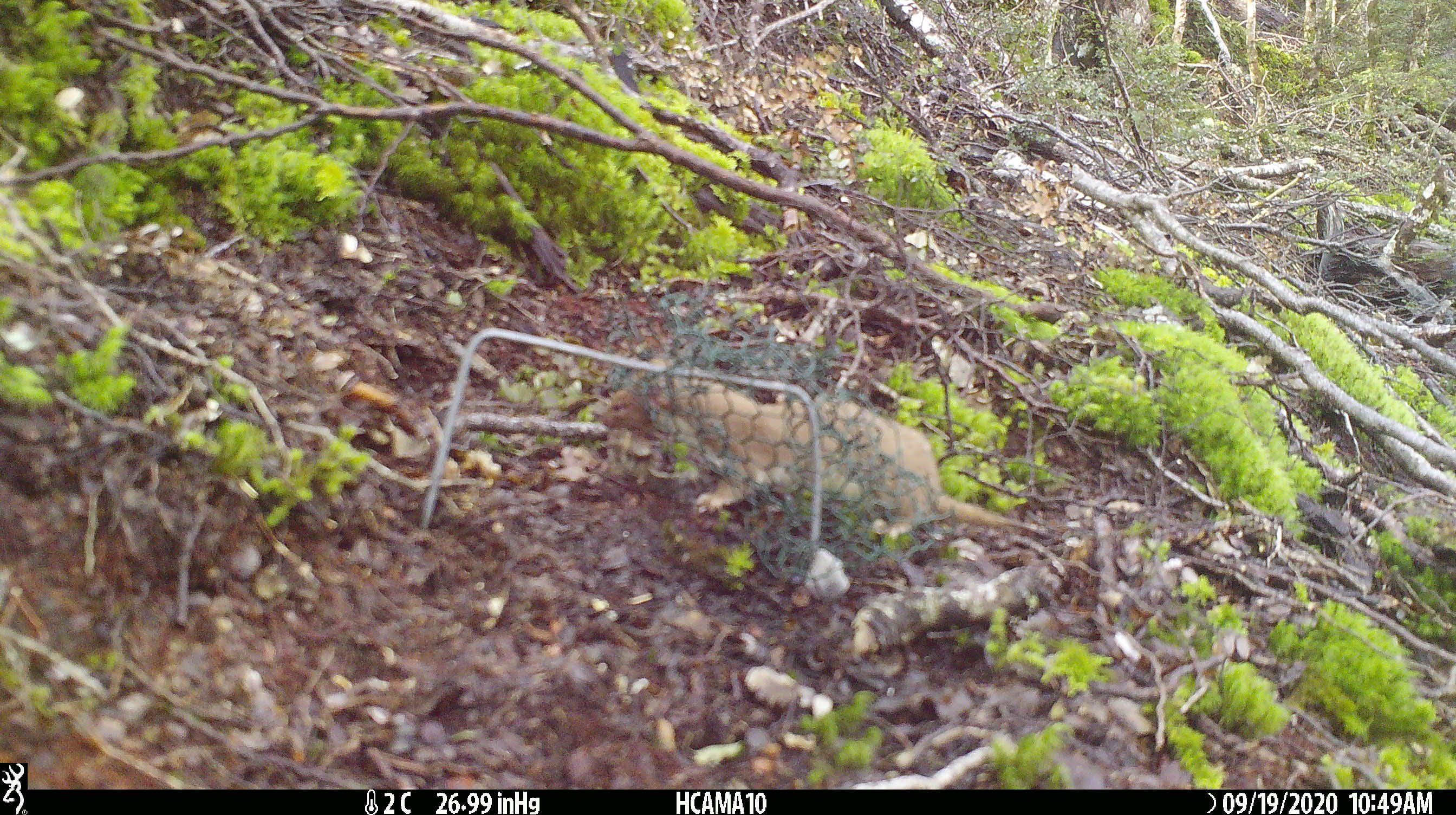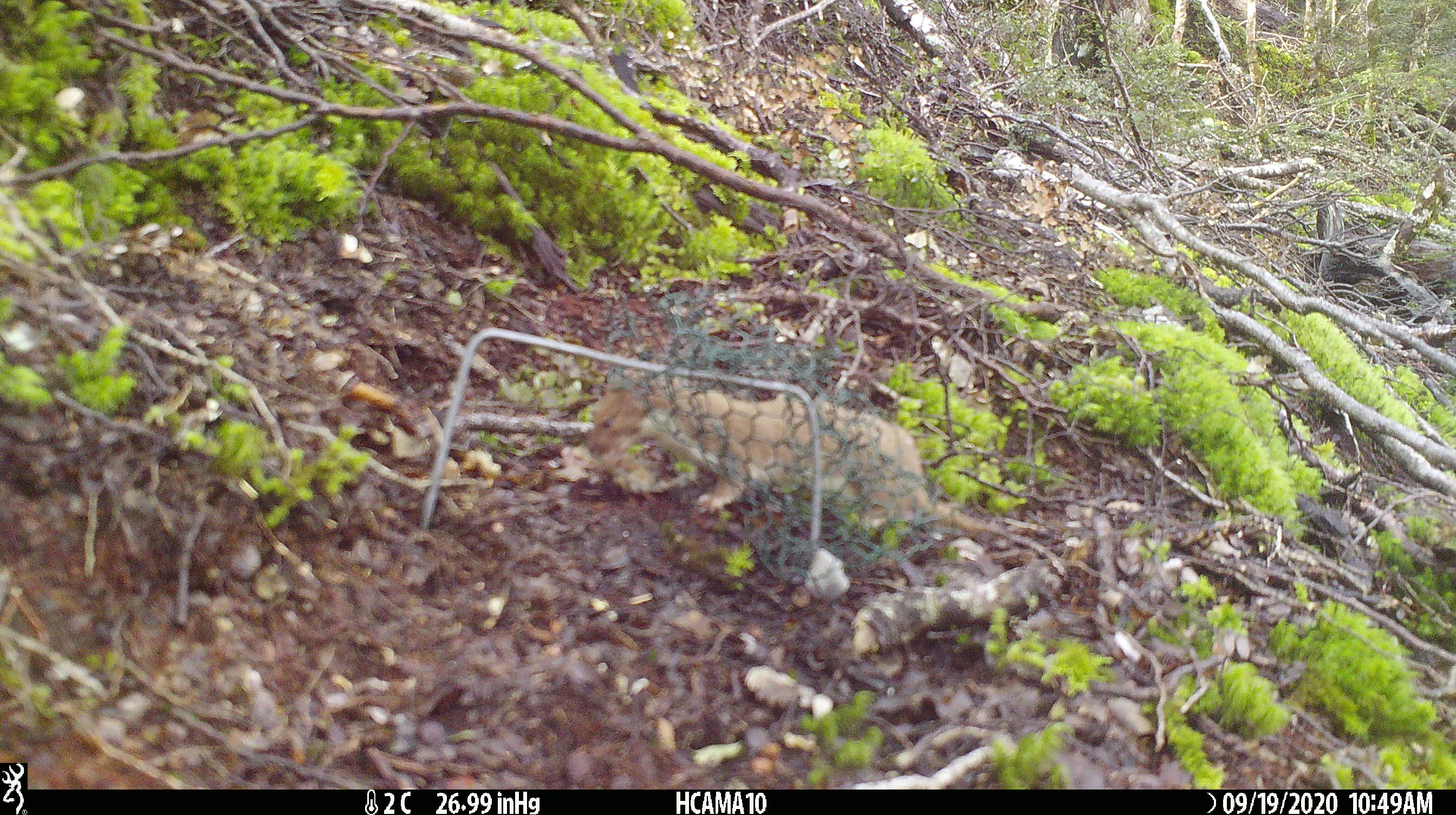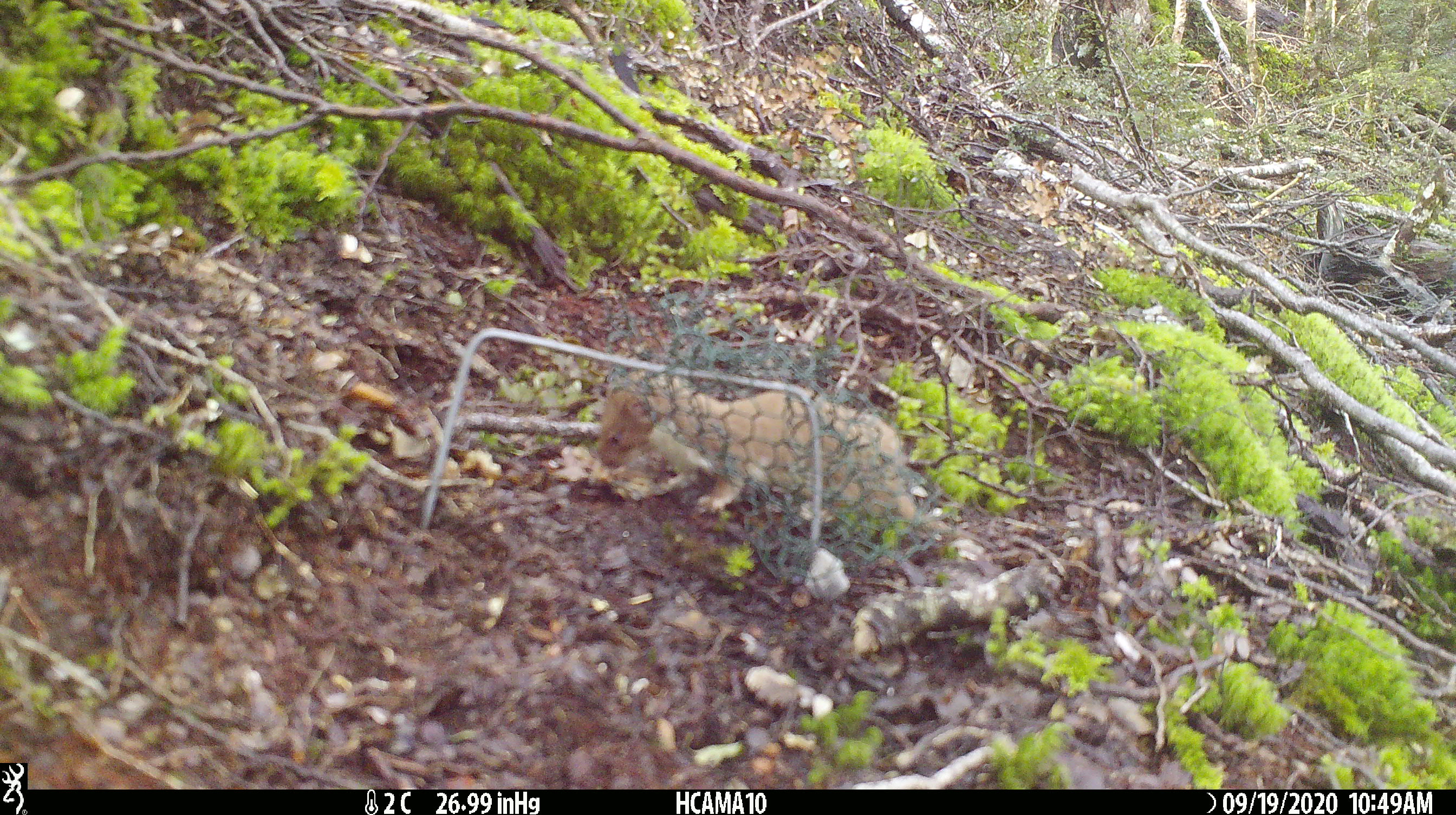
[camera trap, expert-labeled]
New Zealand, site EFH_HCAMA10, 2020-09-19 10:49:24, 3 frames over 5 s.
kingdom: Animalia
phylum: Chordata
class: Mammalia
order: Carnivora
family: Mustelidae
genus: Mustela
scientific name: Mustela nivalis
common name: least weasel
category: weasel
Weasel (least weasel) (Mustela nivalis).